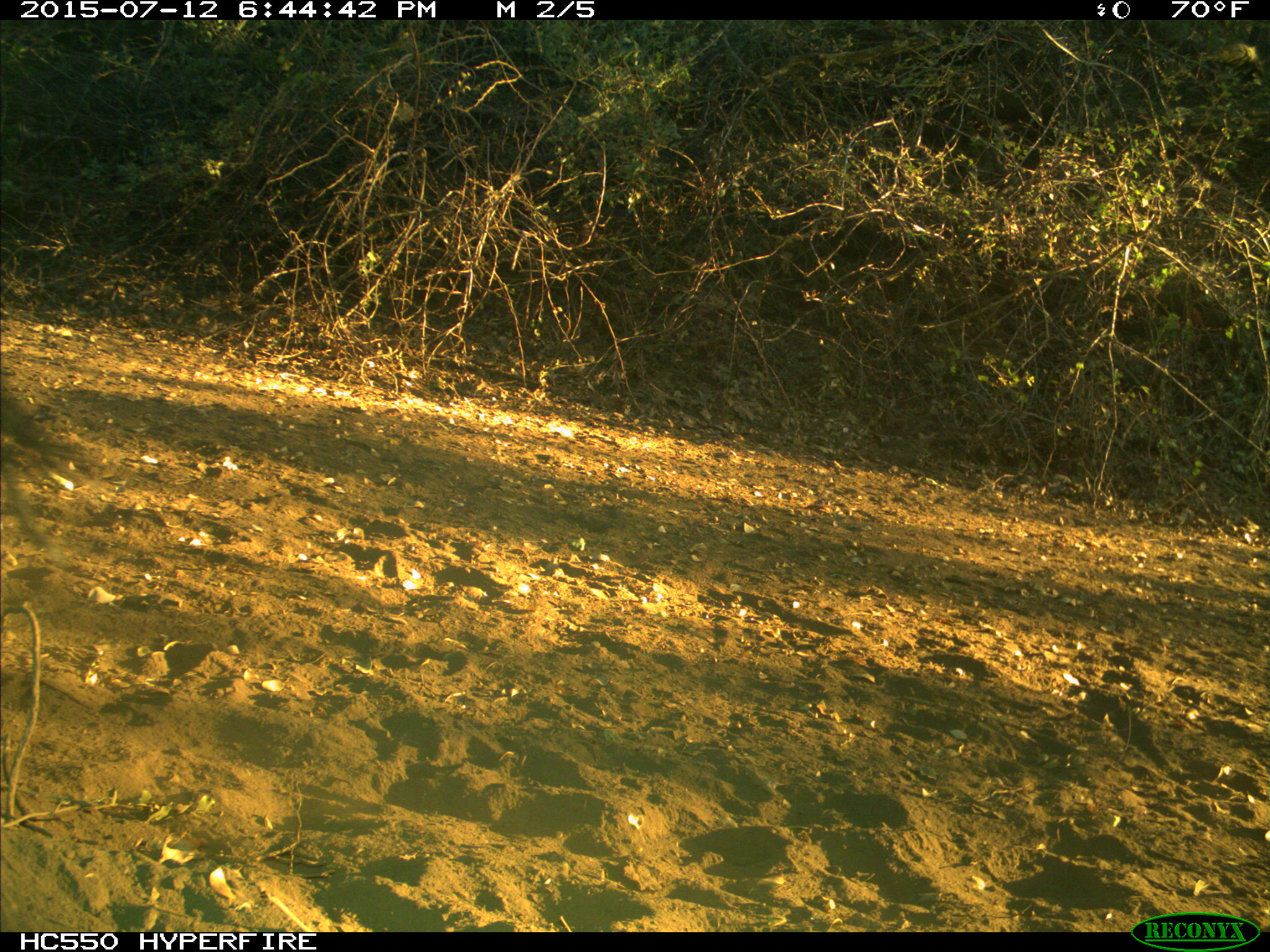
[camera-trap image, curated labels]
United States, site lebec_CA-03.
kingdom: Animalia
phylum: Chordata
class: Mammalia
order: Artiodactyla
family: Bovidae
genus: Bos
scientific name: Bos taurus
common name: domestic cow